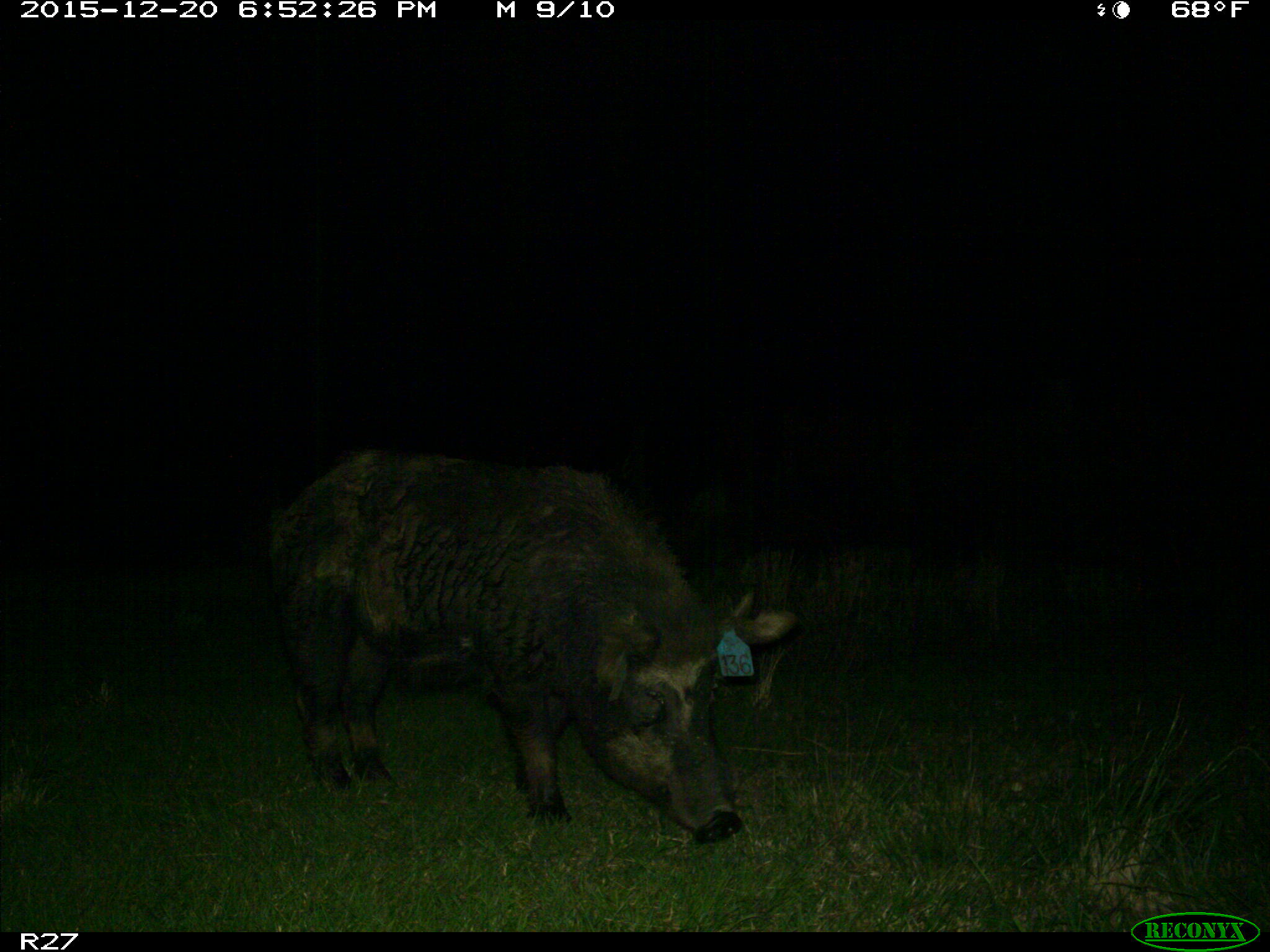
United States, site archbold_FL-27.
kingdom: Animalia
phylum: Chordata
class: Mammalia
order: Artiodactyla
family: Suidae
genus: Sus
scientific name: Sus scrofa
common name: wild boar